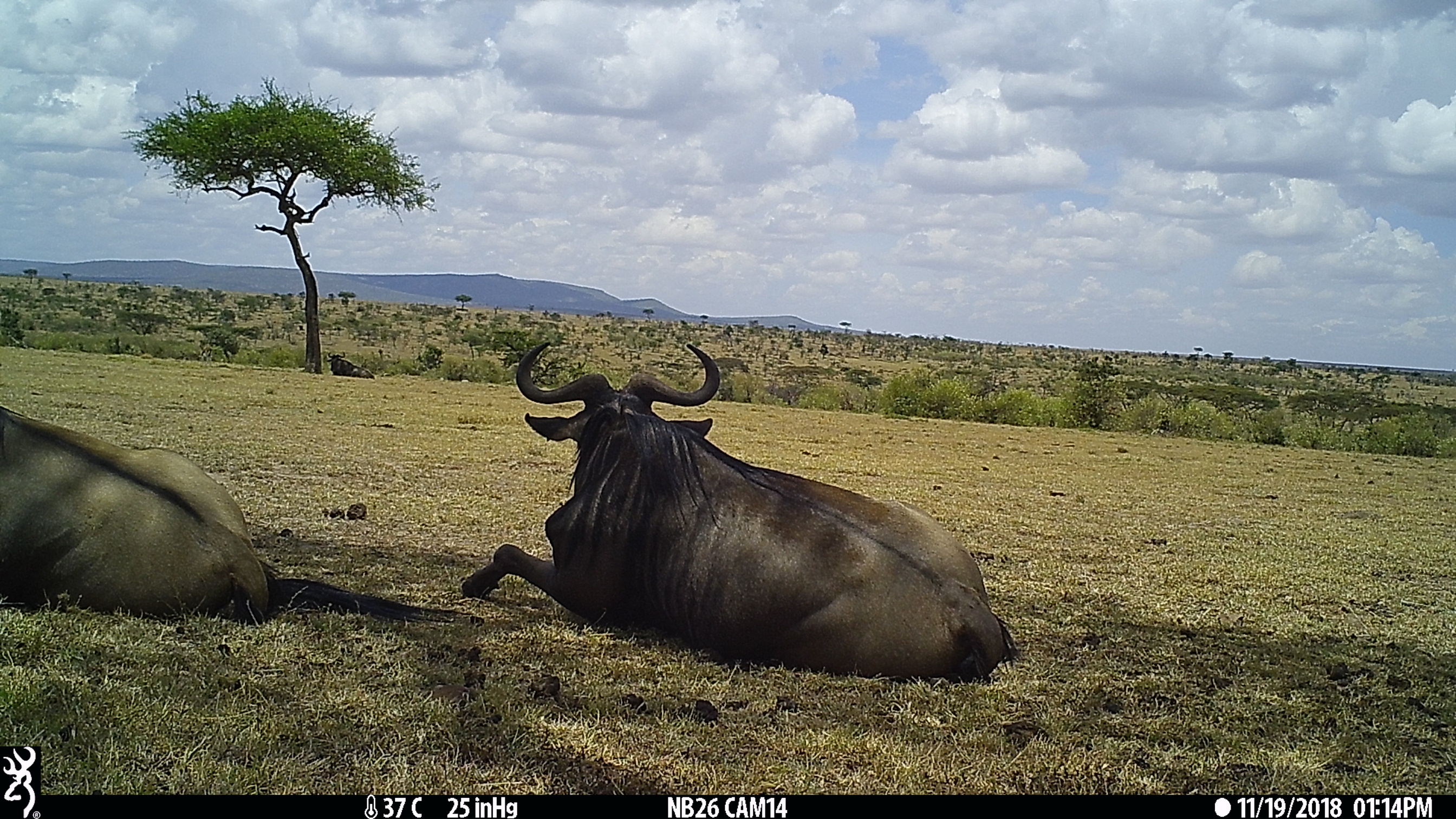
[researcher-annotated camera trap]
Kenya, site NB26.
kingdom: Animalia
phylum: Chordata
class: Mammalia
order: Artiodactyla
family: Bovidae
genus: Connochaetes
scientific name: Connochaetes taurinus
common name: blue wildebeest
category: wildebeest